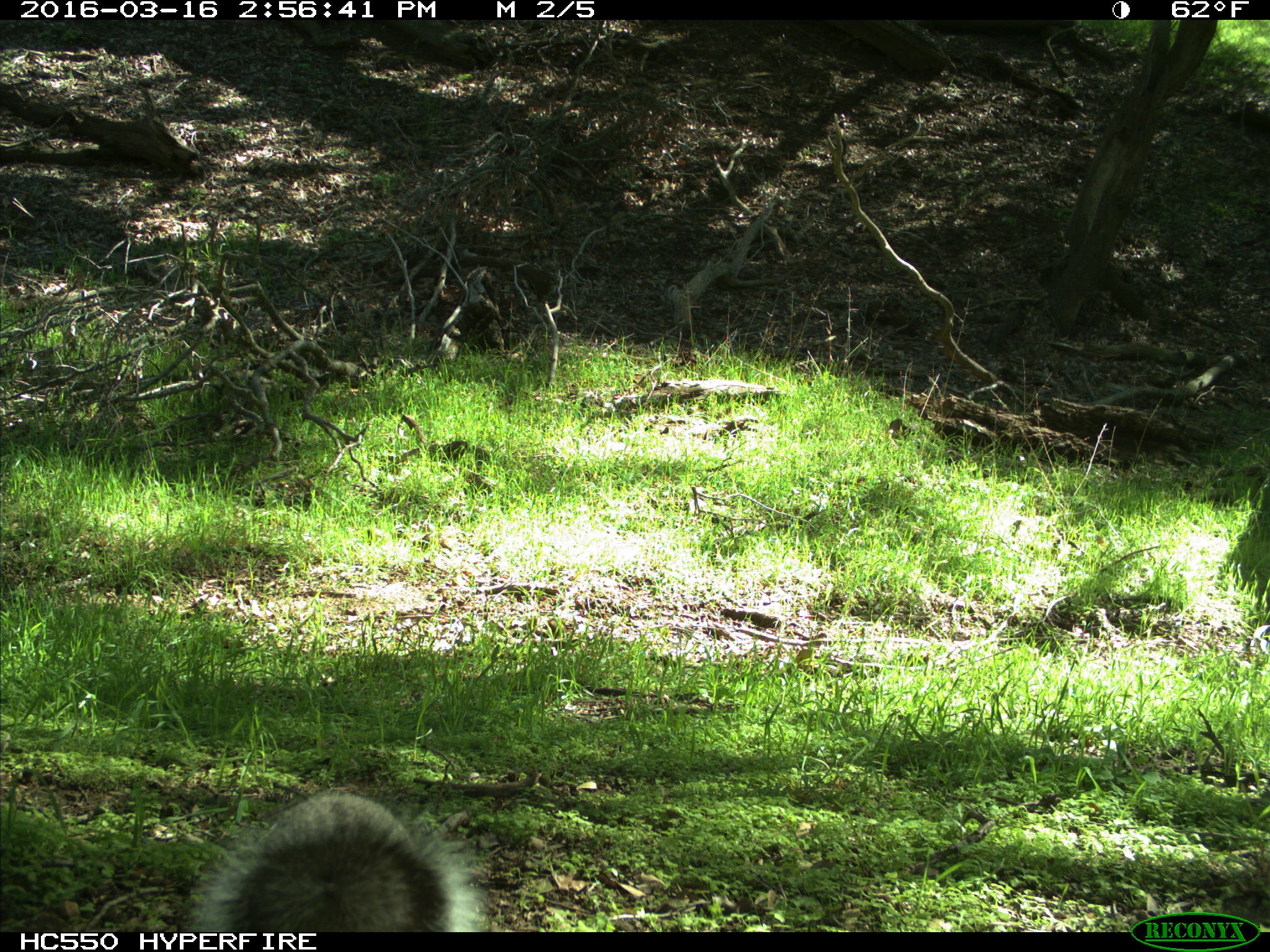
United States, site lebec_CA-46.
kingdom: Animalia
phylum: Chordata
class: Mammalia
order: Rodentia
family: Sciuridae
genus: Sciurus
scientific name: Sciurus carolinensis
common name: eastern gray squirrel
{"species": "Sciurus carolinensis (eastern gray squirrel)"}